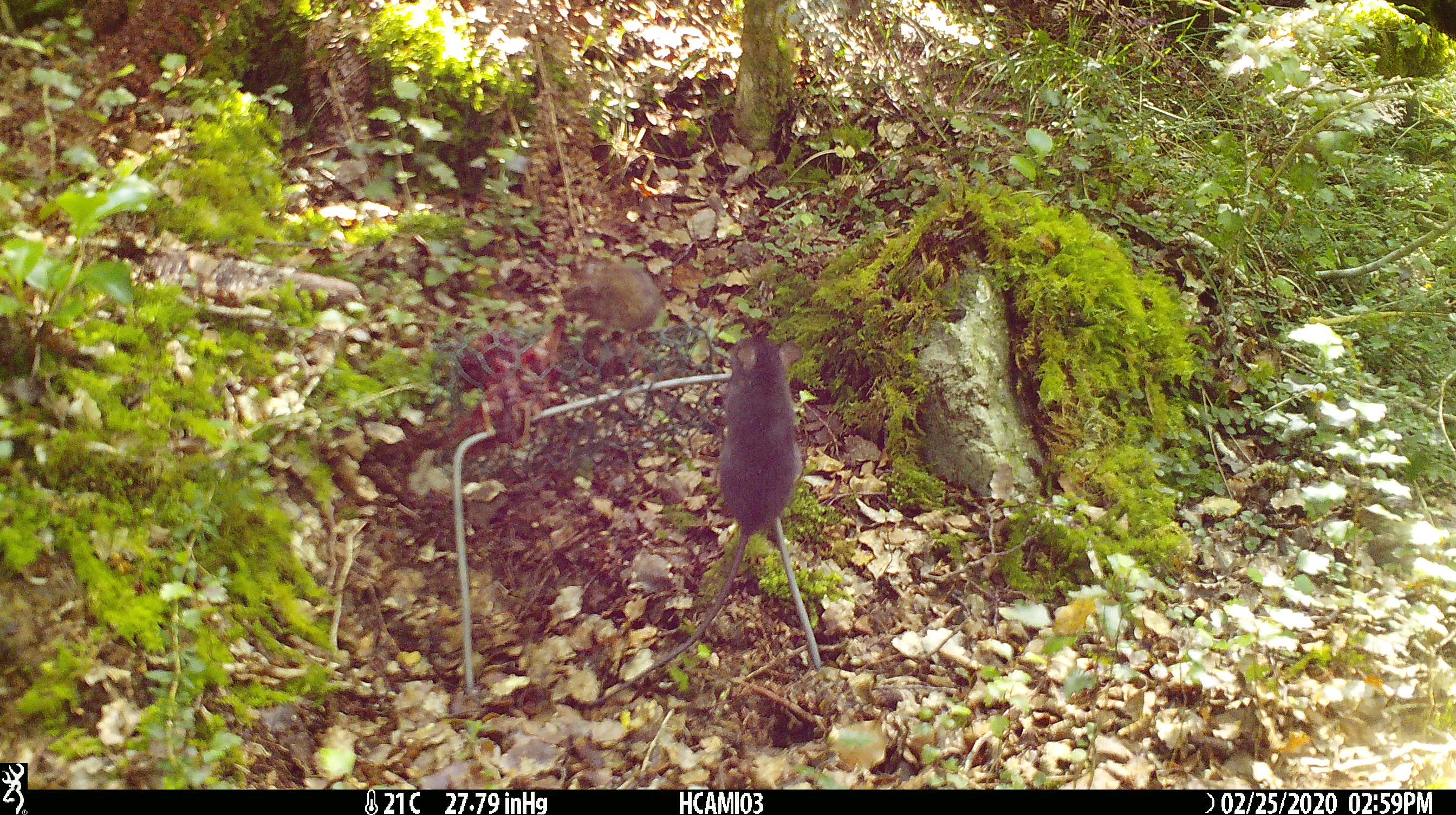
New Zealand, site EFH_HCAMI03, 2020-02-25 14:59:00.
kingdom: Animalia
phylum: Chordata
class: Mammalia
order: Rodentia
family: Muridae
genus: Mus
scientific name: Mus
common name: mouse